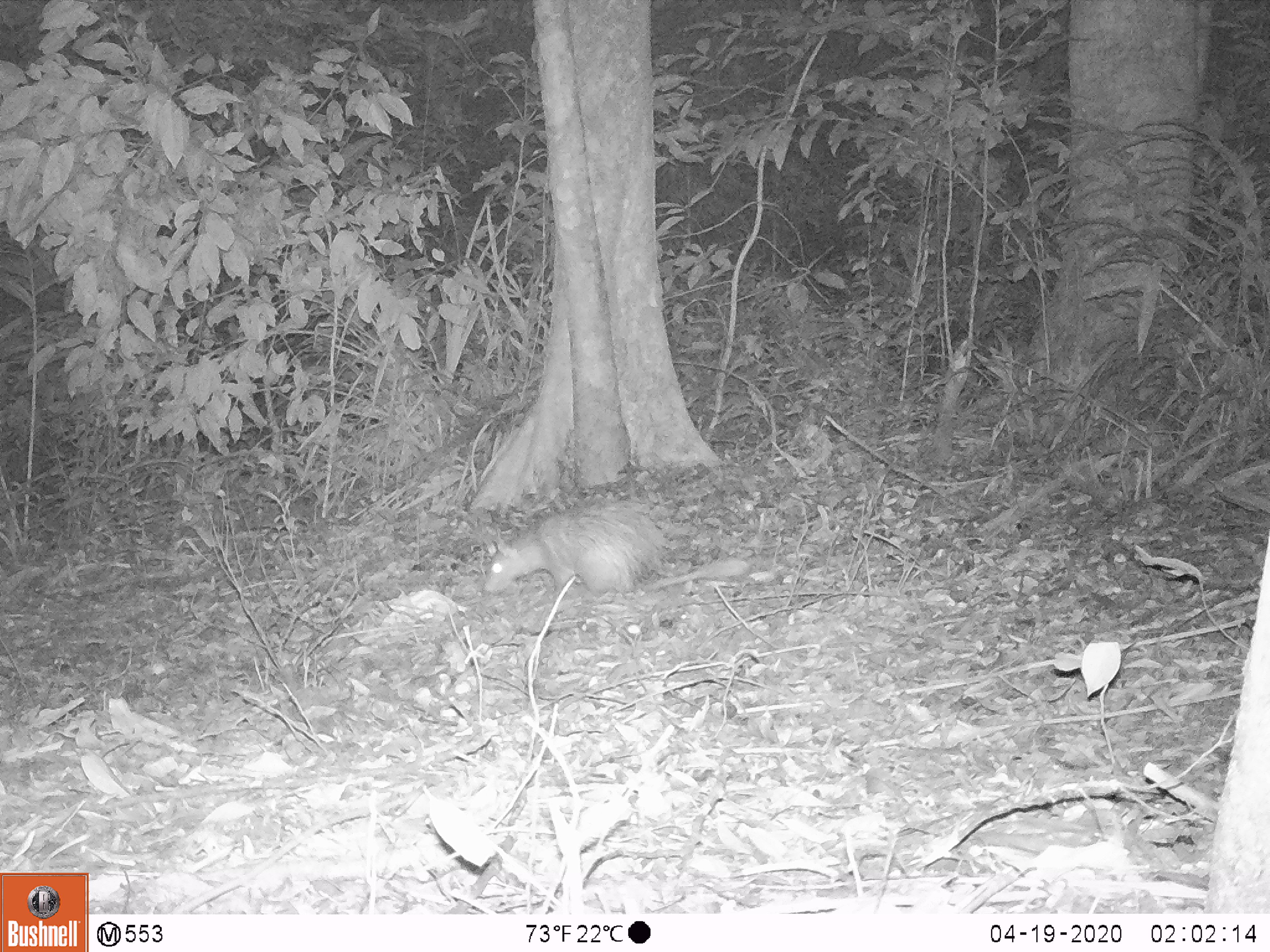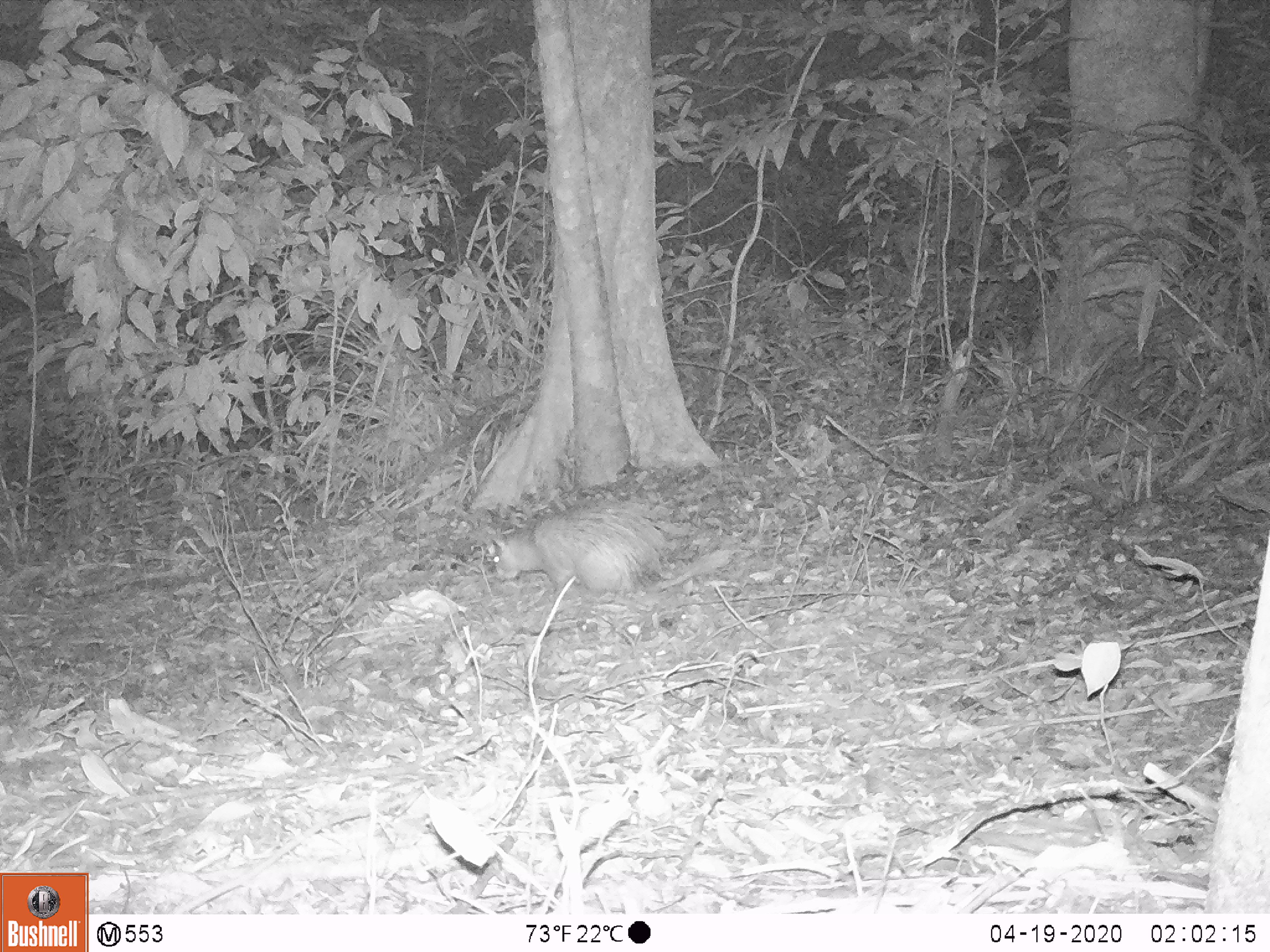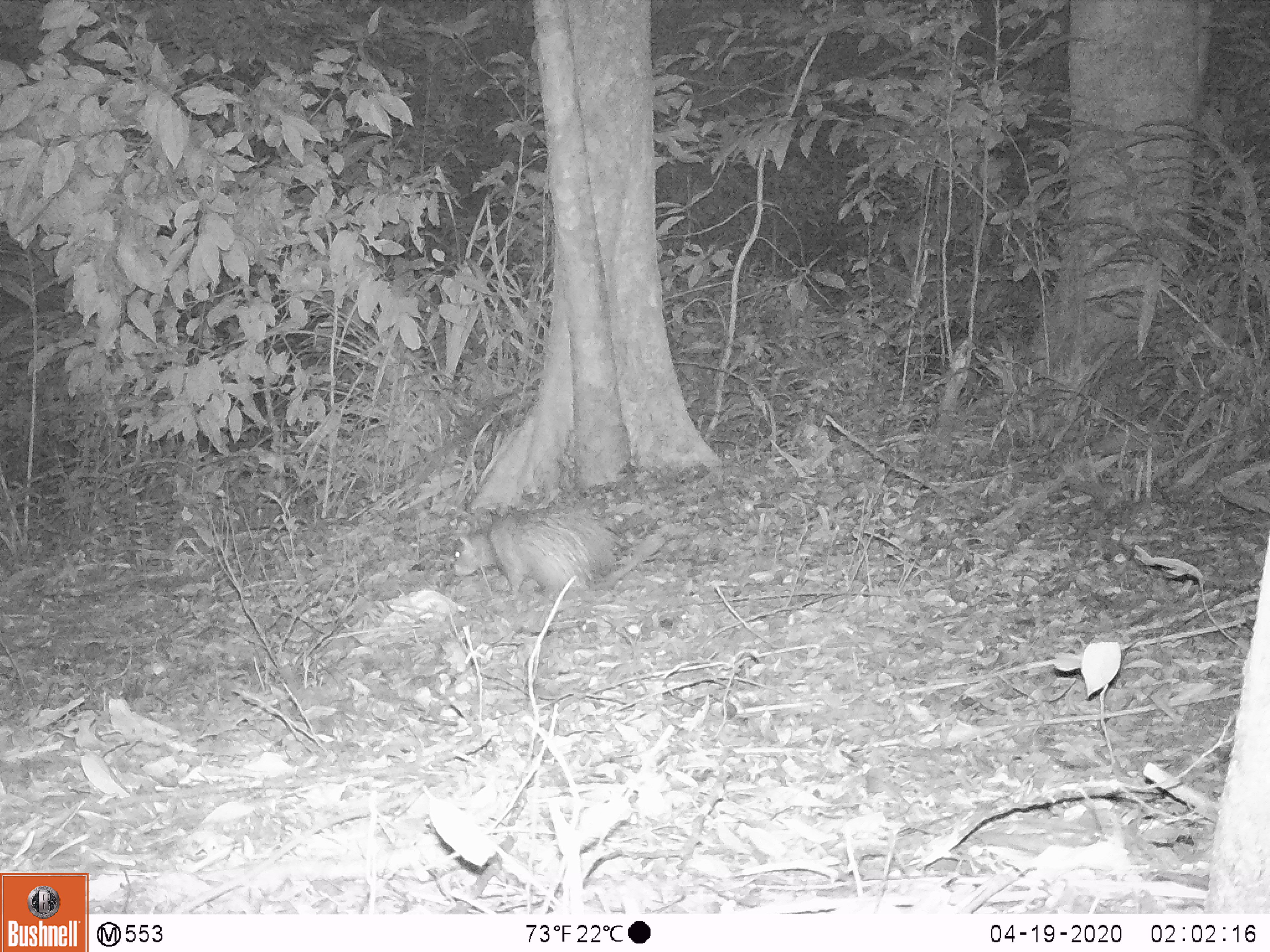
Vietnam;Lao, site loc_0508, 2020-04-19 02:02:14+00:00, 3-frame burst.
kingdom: Animalia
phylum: Chordata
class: Mammalia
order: Rodentia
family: Hystricidae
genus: Atherurus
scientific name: Atherurus macrourus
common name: asiatic brush-tailed porcupine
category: asiatic brush tailed porcupine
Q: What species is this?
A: Asiatic brush tailed porcupine (asiatic brush-tailed porcupine) (Atherurus macrourus).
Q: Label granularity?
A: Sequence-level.